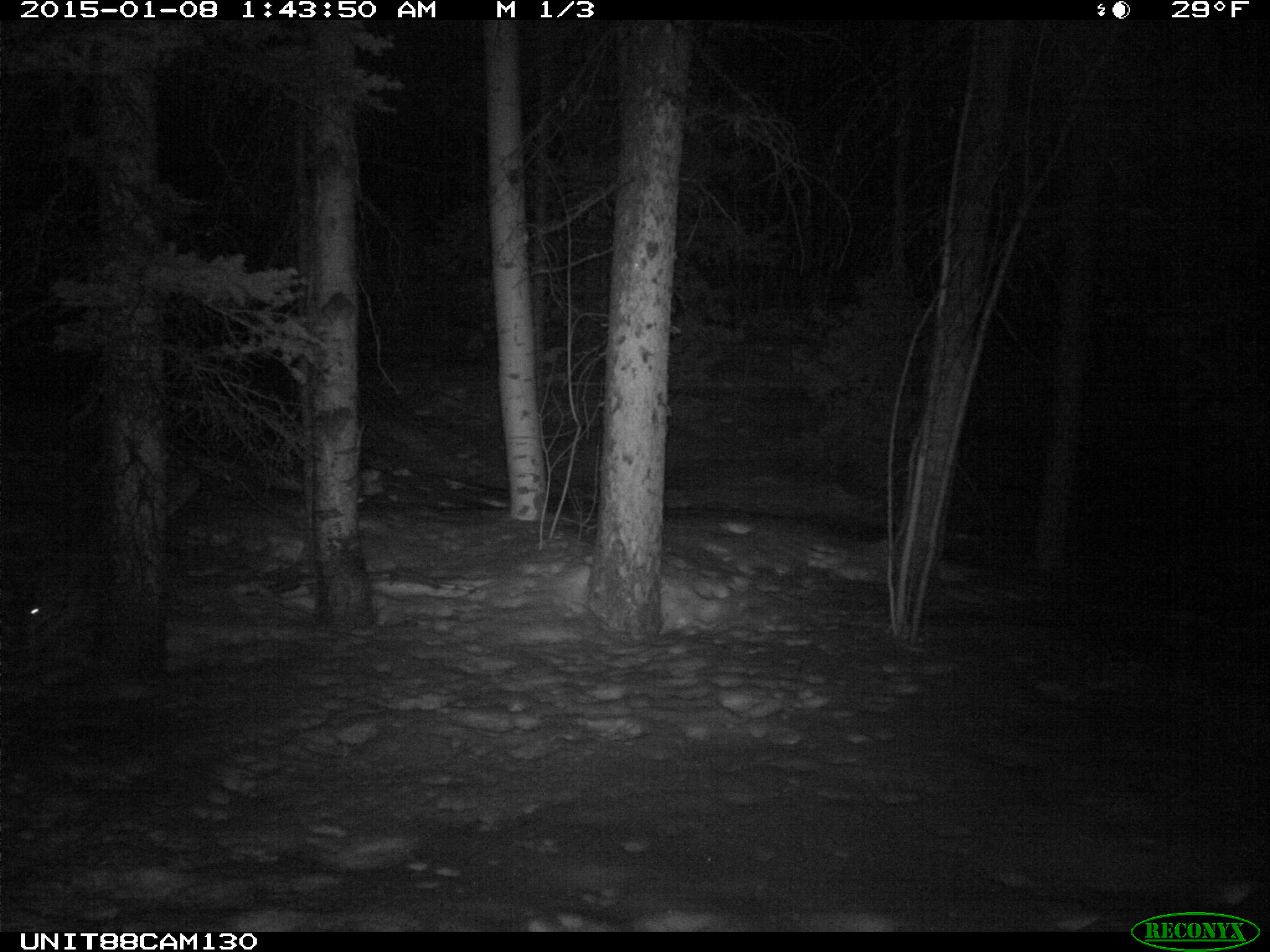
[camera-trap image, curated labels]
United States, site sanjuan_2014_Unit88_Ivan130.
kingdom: Animalia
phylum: Chordata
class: Mammalia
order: Carnivora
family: Canidae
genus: Canis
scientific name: Canis latrans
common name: coyote